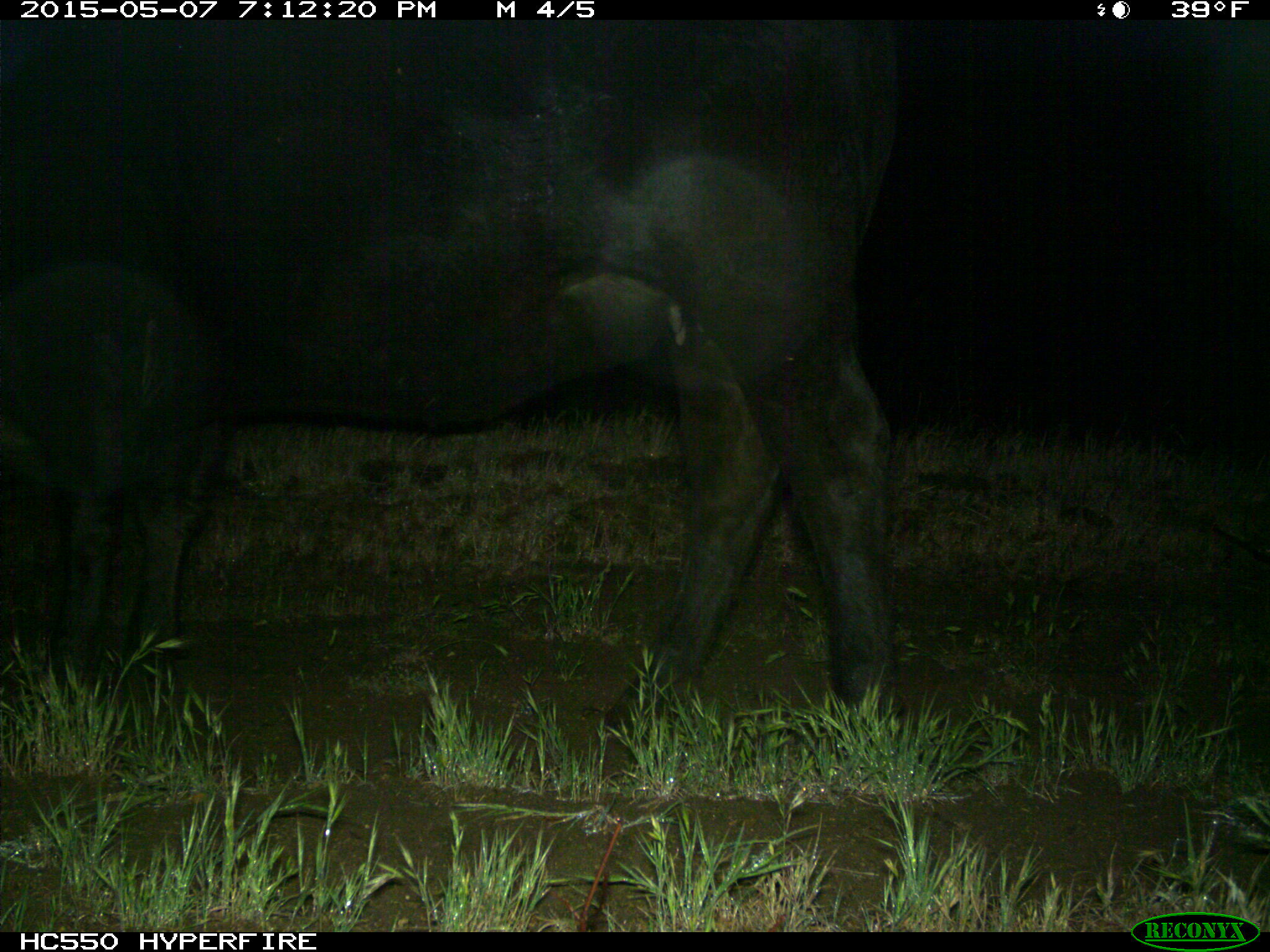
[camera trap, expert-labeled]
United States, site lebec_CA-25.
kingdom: Animalia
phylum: Chordata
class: Mammalia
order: Artiodactyla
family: Bovidae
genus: Bos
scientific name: Bos taurus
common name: domestic cow